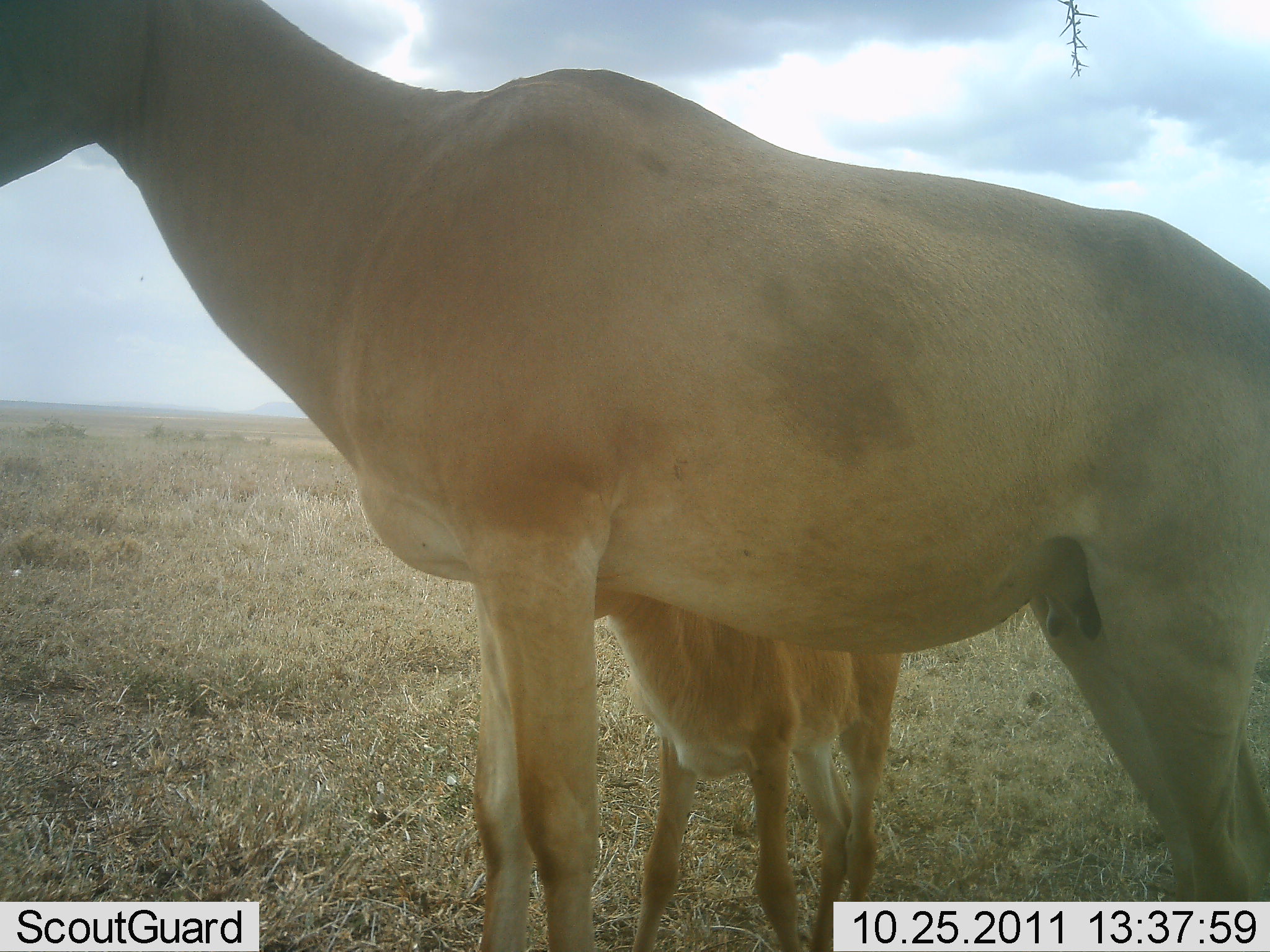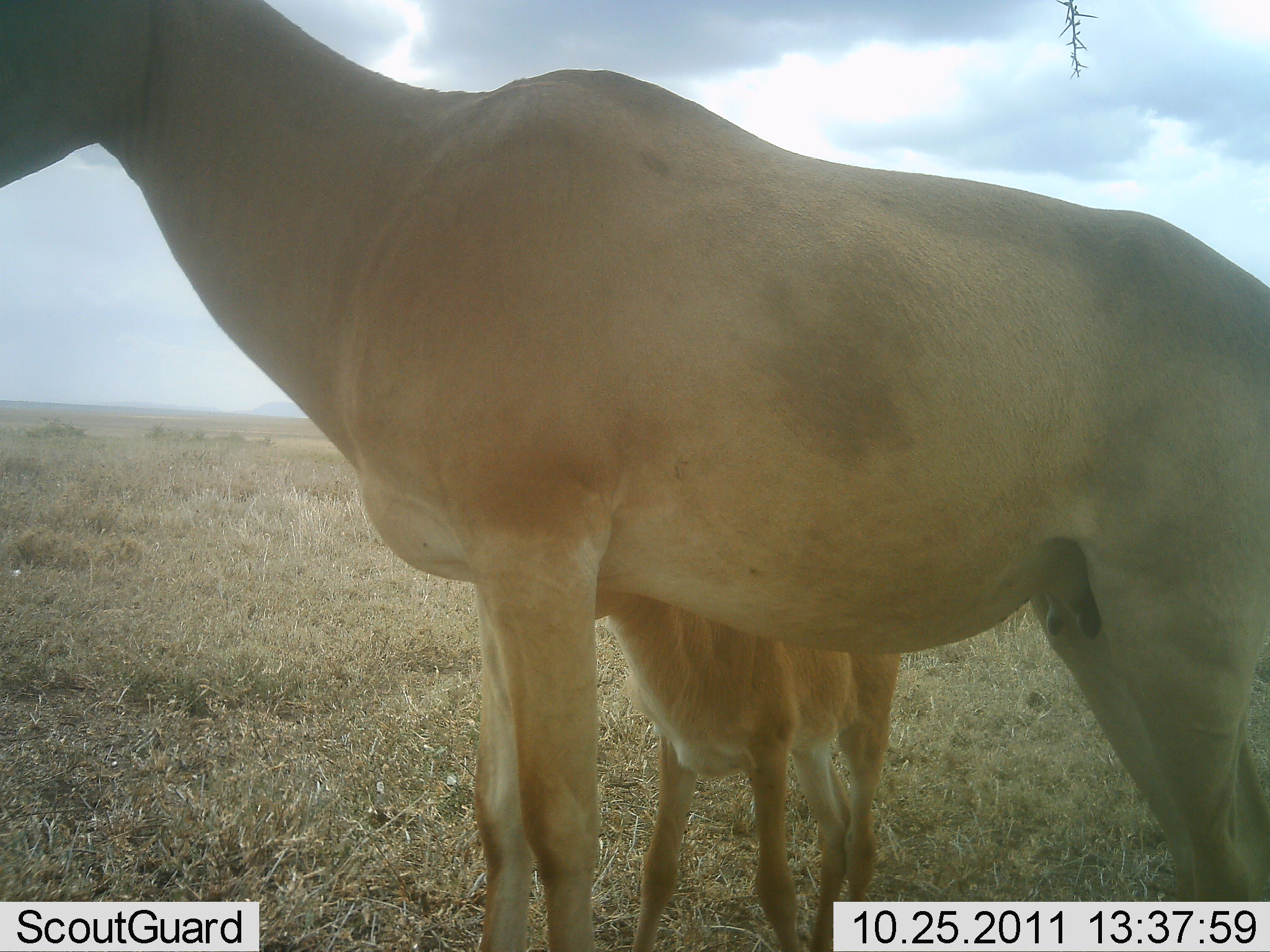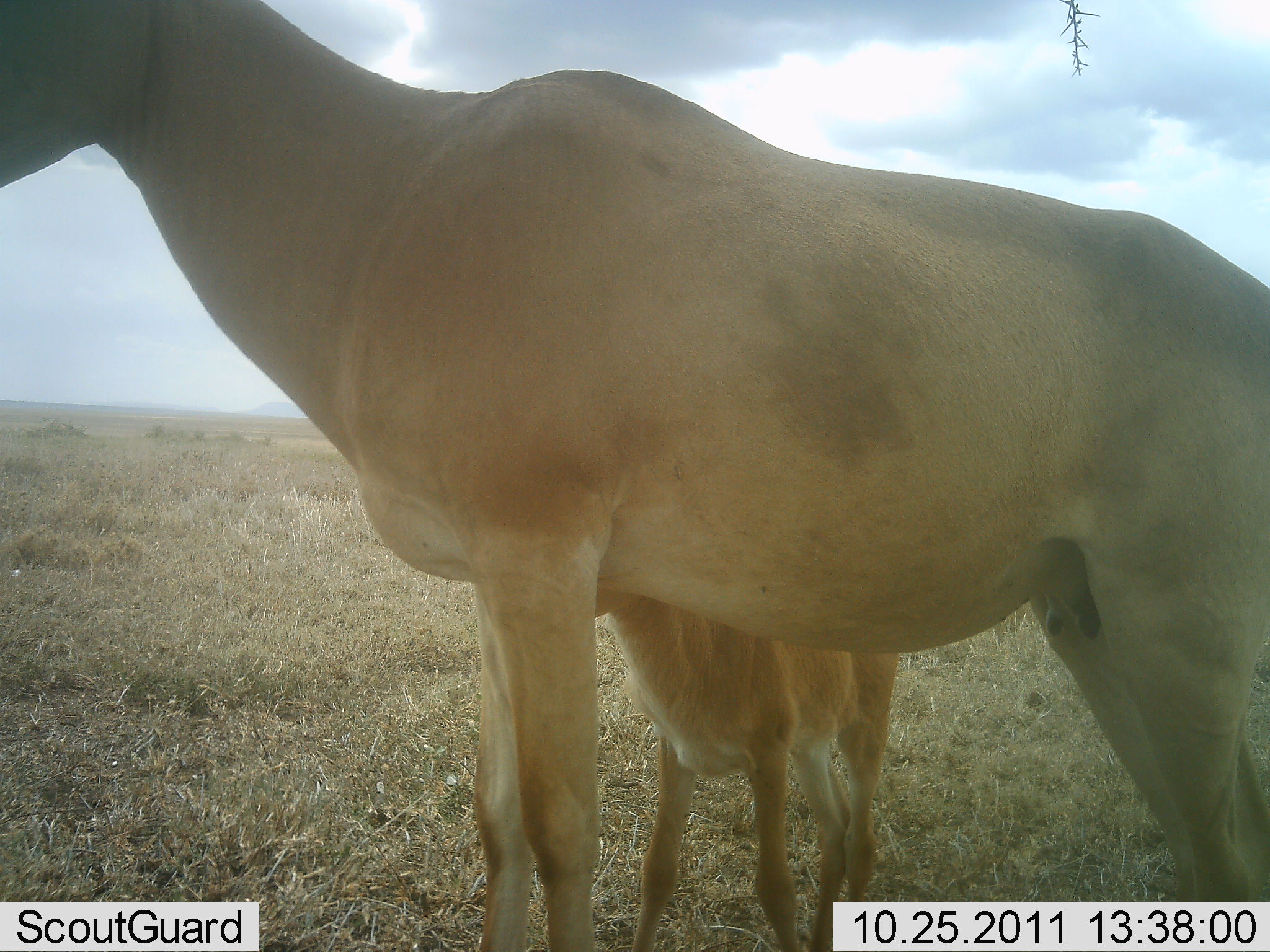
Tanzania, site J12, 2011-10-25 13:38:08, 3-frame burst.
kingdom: Animalia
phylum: Chordata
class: Mammalia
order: Artiodactyla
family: Bovidae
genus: Alcelaphus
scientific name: Alcelaphus buselaphus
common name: hartebeest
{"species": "hartebeest (Alcelaphus buselaphus)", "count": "2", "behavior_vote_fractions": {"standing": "90%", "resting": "20%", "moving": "0%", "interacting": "0%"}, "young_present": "90%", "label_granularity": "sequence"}